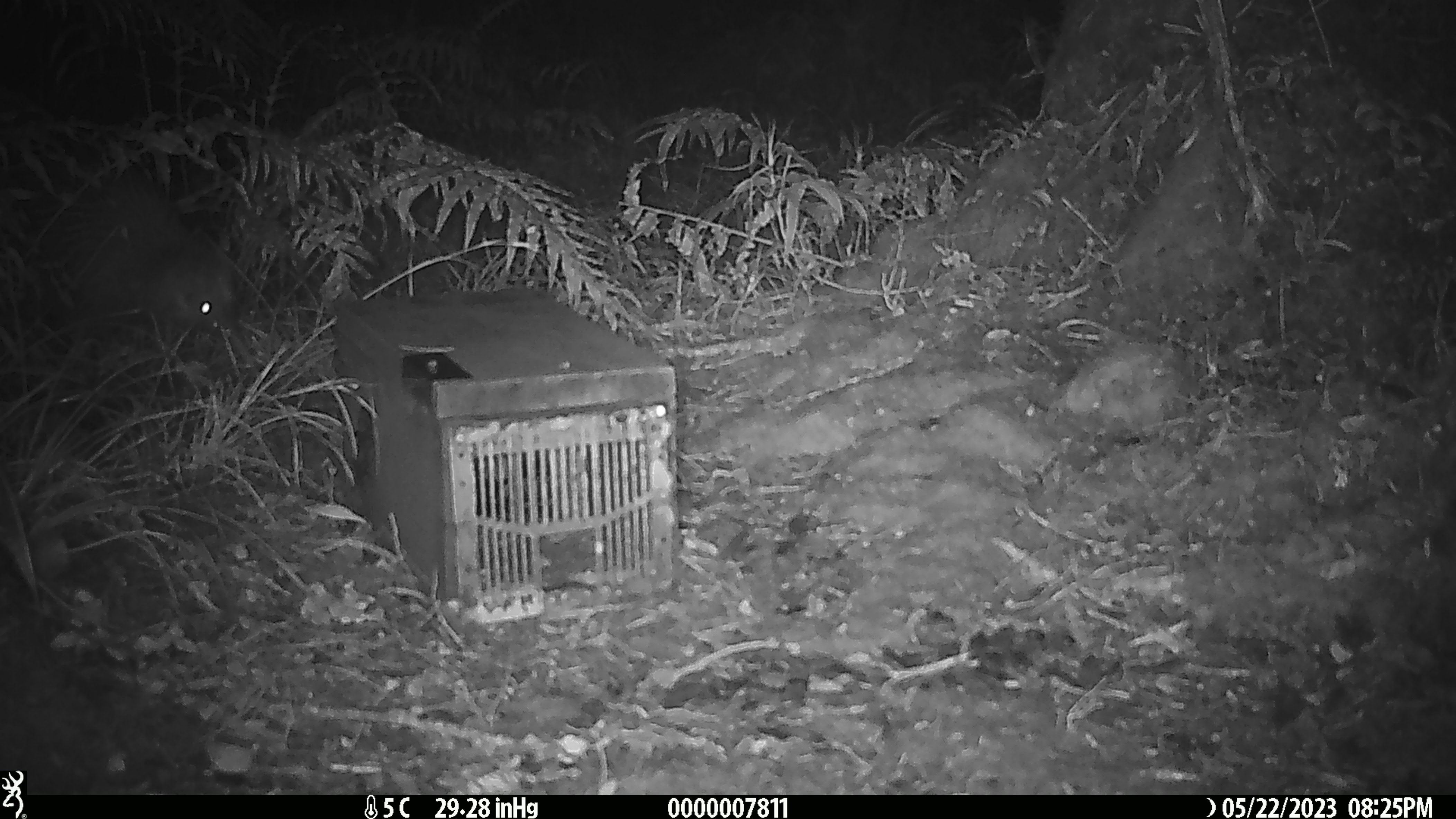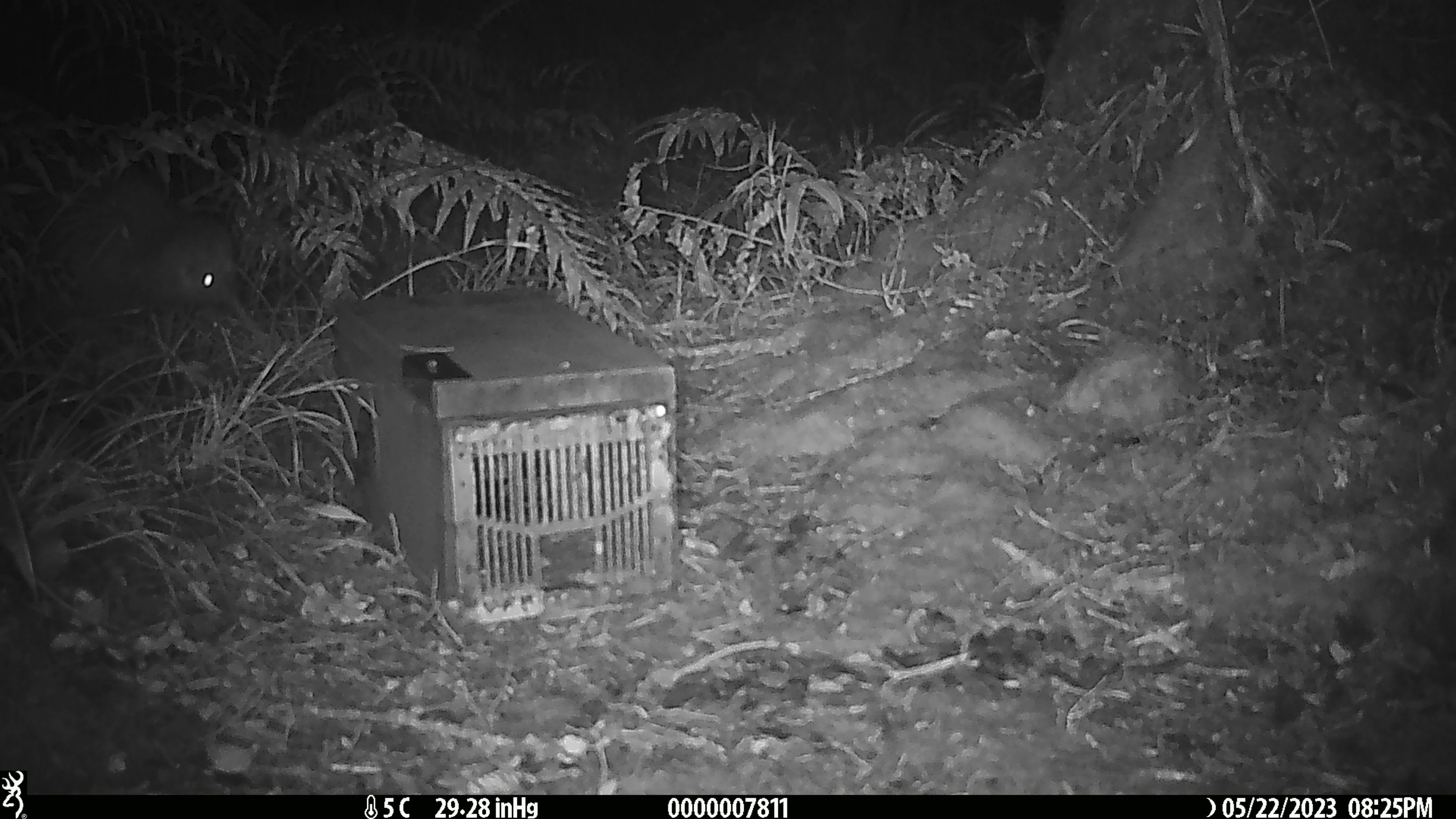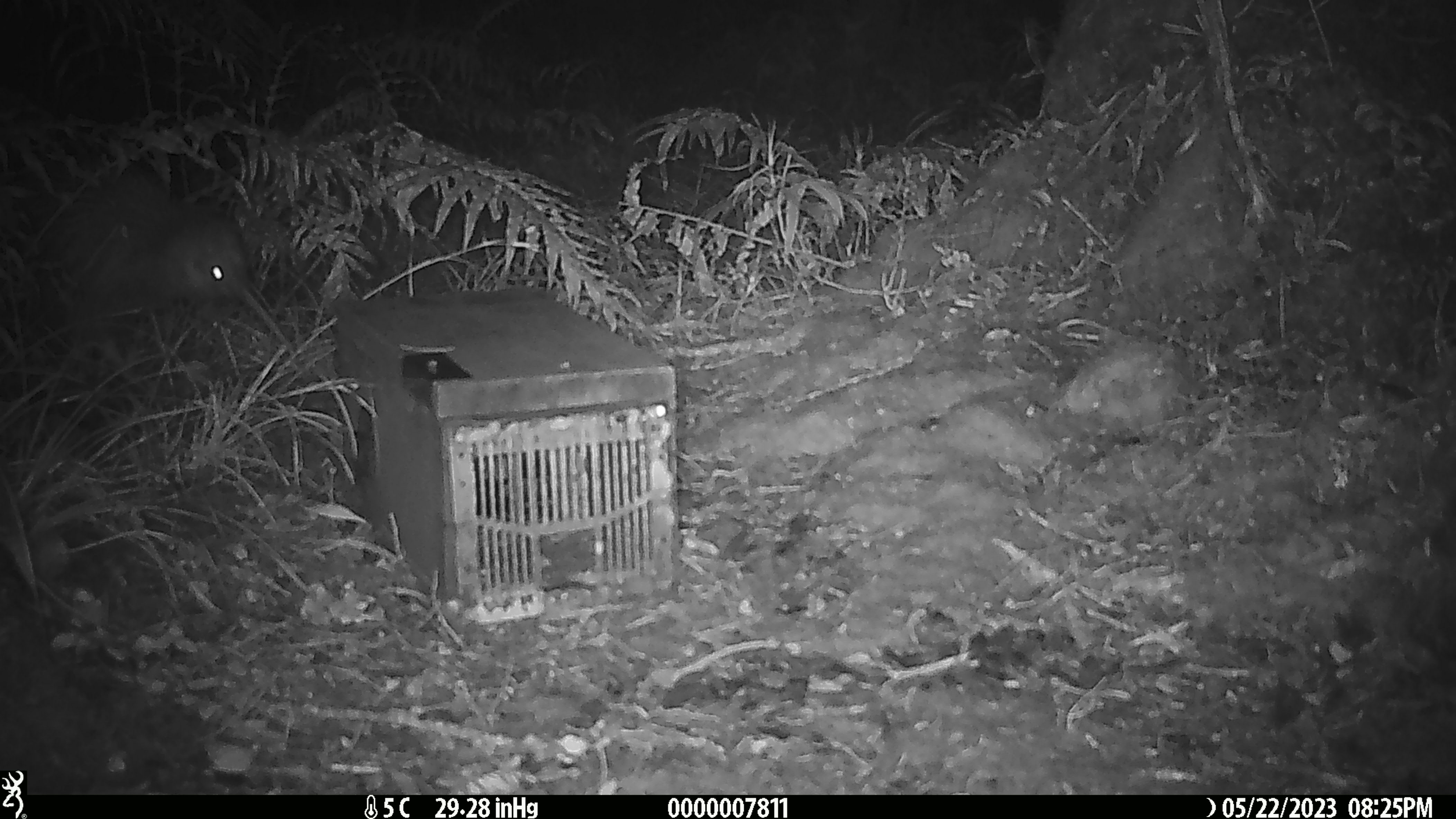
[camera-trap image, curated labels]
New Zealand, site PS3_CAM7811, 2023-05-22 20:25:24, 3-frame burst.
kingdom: Animalia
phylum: Chordata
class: Aves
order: Apterygiformes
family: Apterygidae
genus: Apteryx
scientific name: Apteryx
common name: kiwi